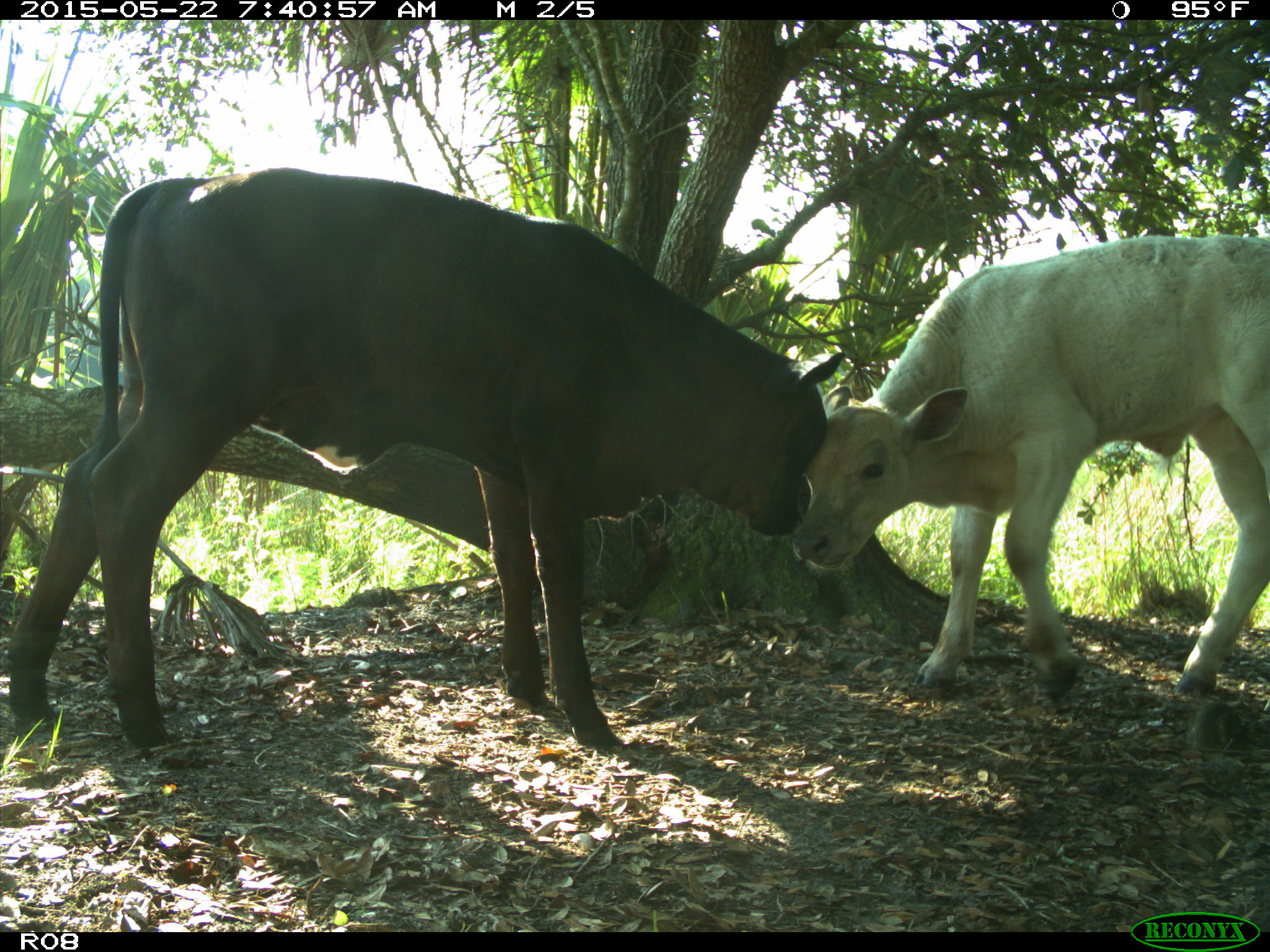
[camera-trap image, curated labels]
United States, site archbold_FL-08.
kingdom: Animalia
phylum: Chordata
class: Mammalia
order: Artiodactyla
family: Bovidae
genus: Bos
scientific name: Bos taurus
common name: domestic cow